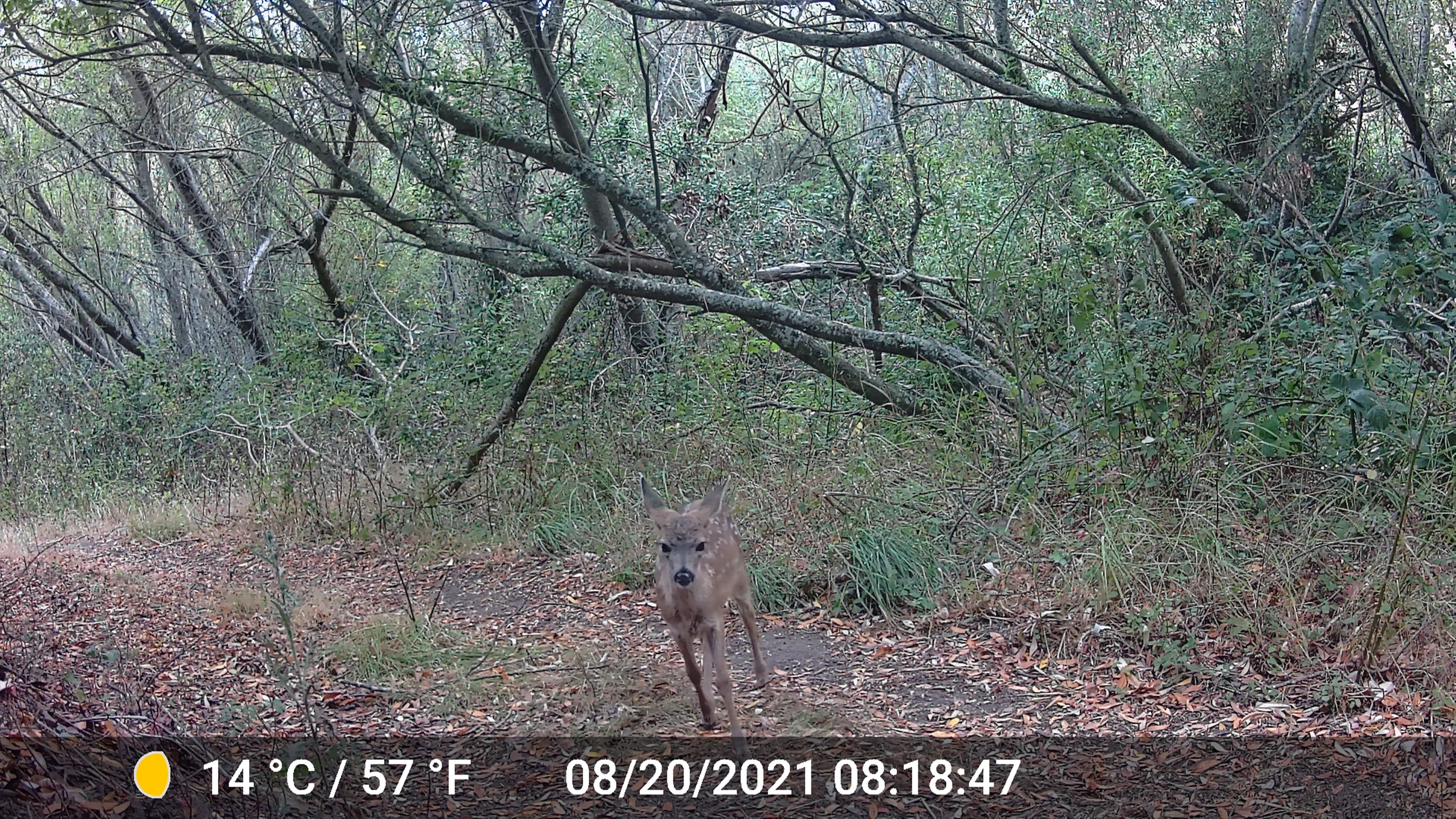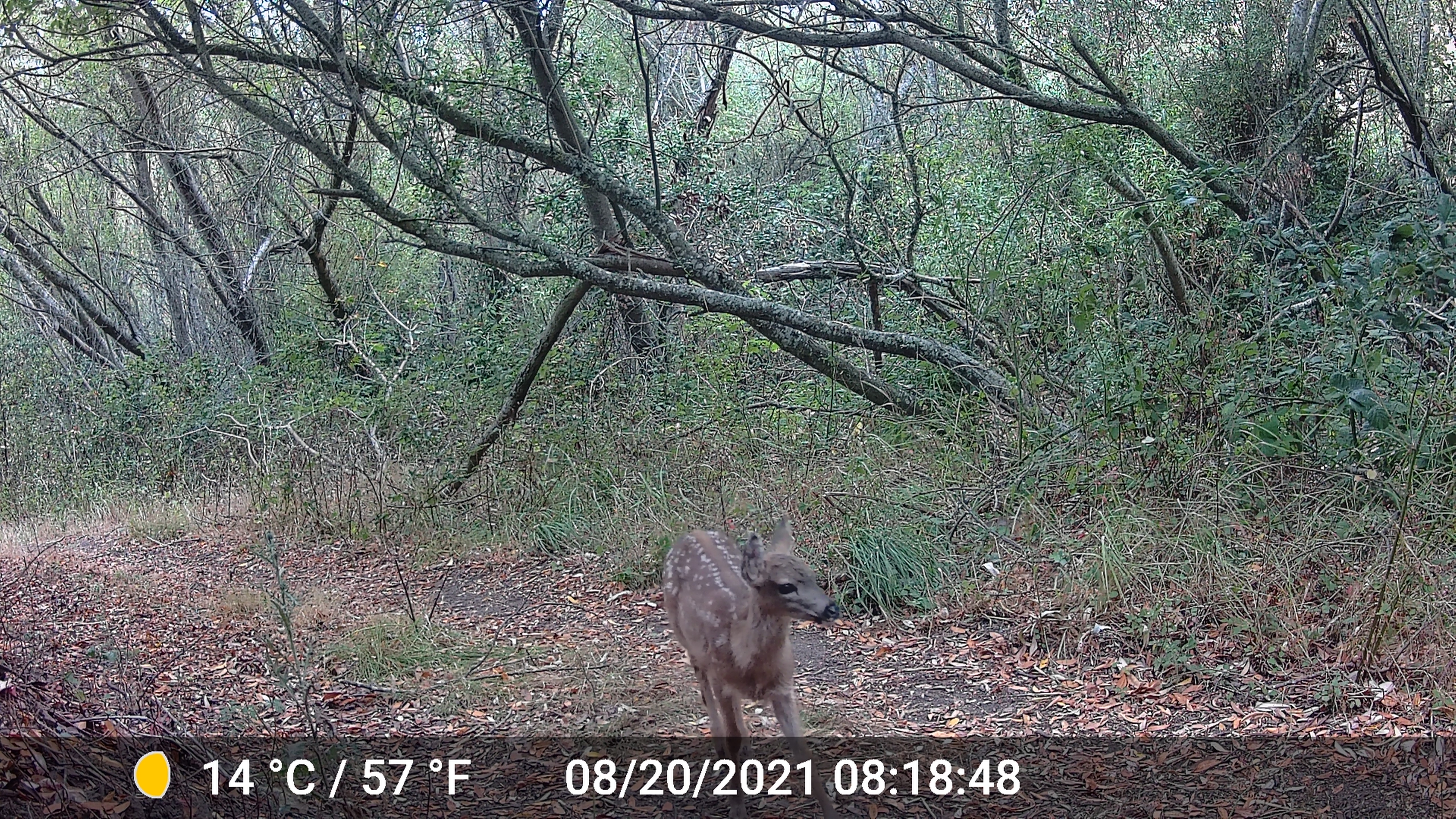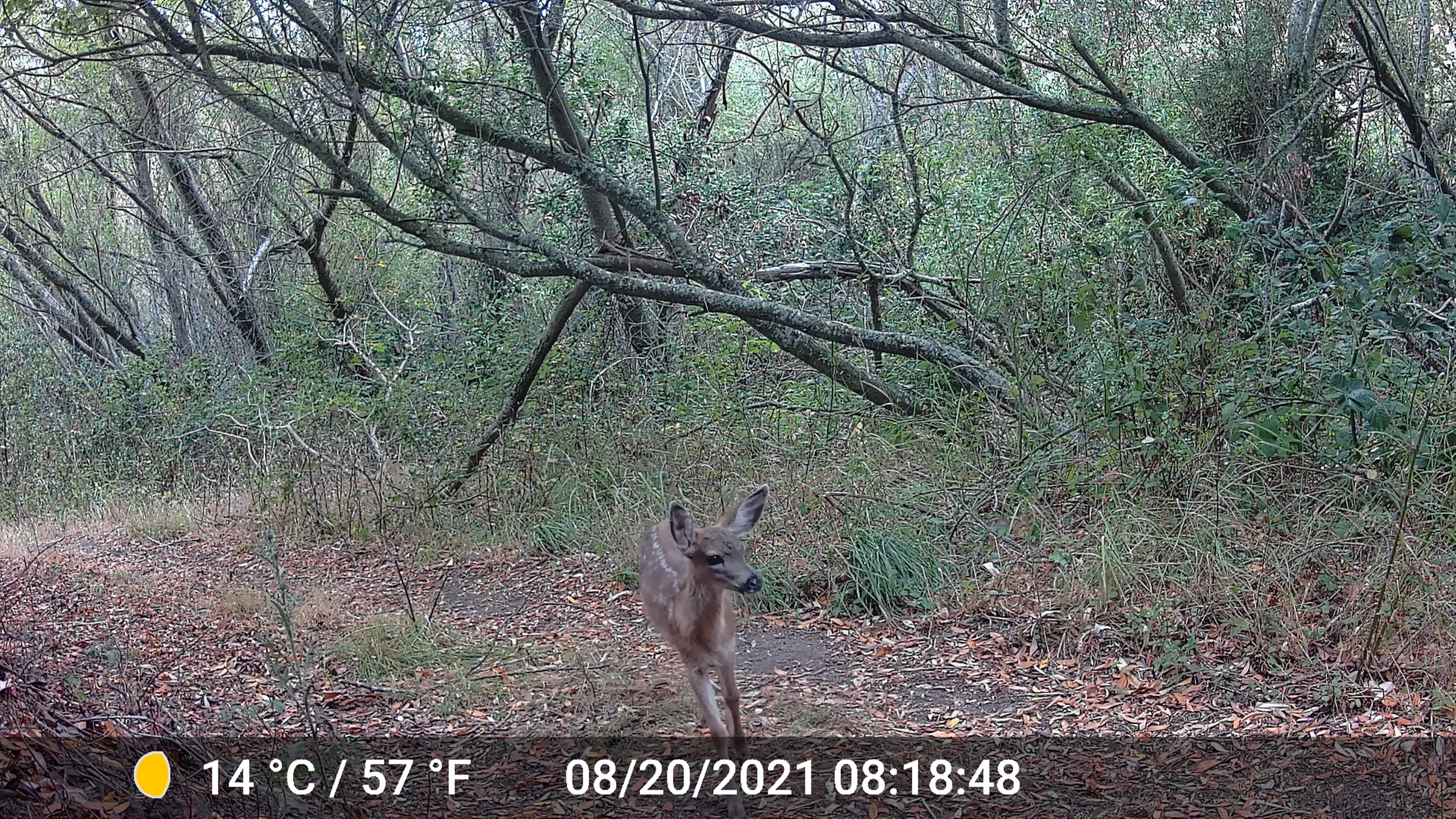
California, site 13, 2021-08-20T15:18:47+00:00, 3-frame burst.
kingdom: Animalia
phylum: Chordata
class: Mammalia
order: Artiodactyla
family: Cervidae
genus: Odocoileus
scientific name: Odocoileus hemionus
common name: mule deer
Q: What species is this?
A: Mule deer (Odocoileus hemionus).